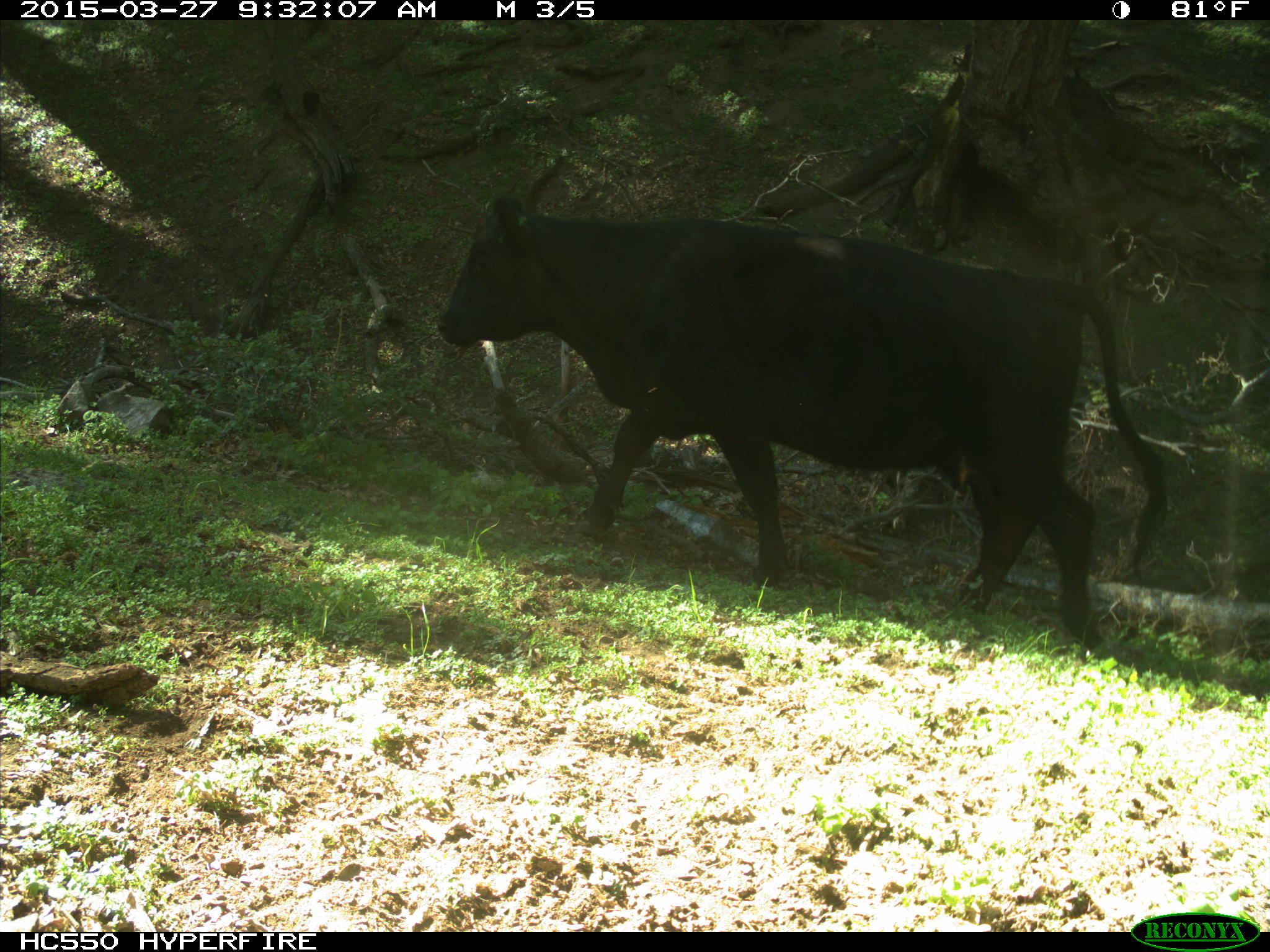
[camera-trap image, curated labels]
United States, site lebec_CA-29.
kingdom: Animalia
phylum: Chordata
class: Mammalia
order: Artiodactyla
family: Bovidae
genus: Bos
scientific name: Bos taurus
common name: domestic cow